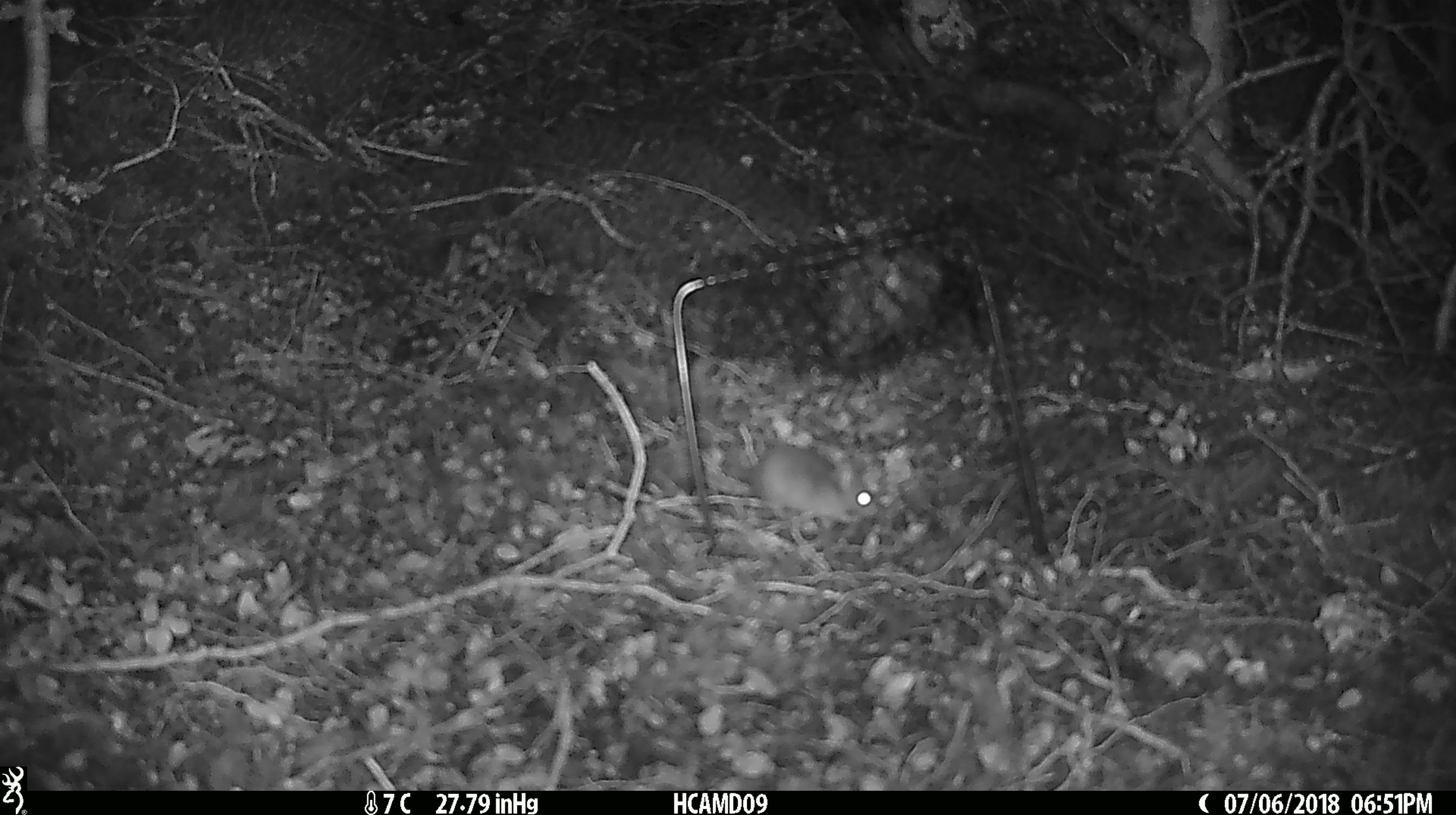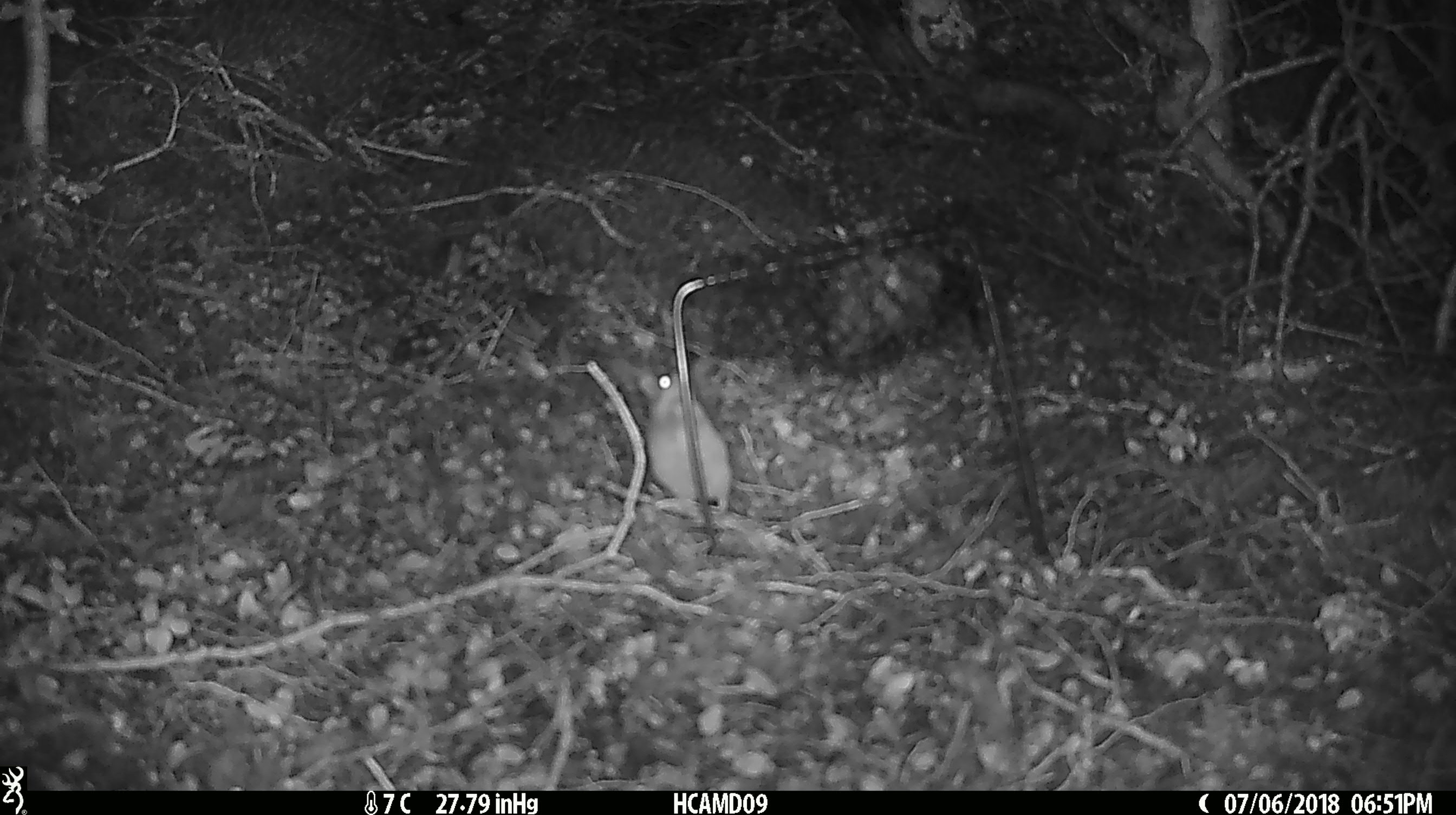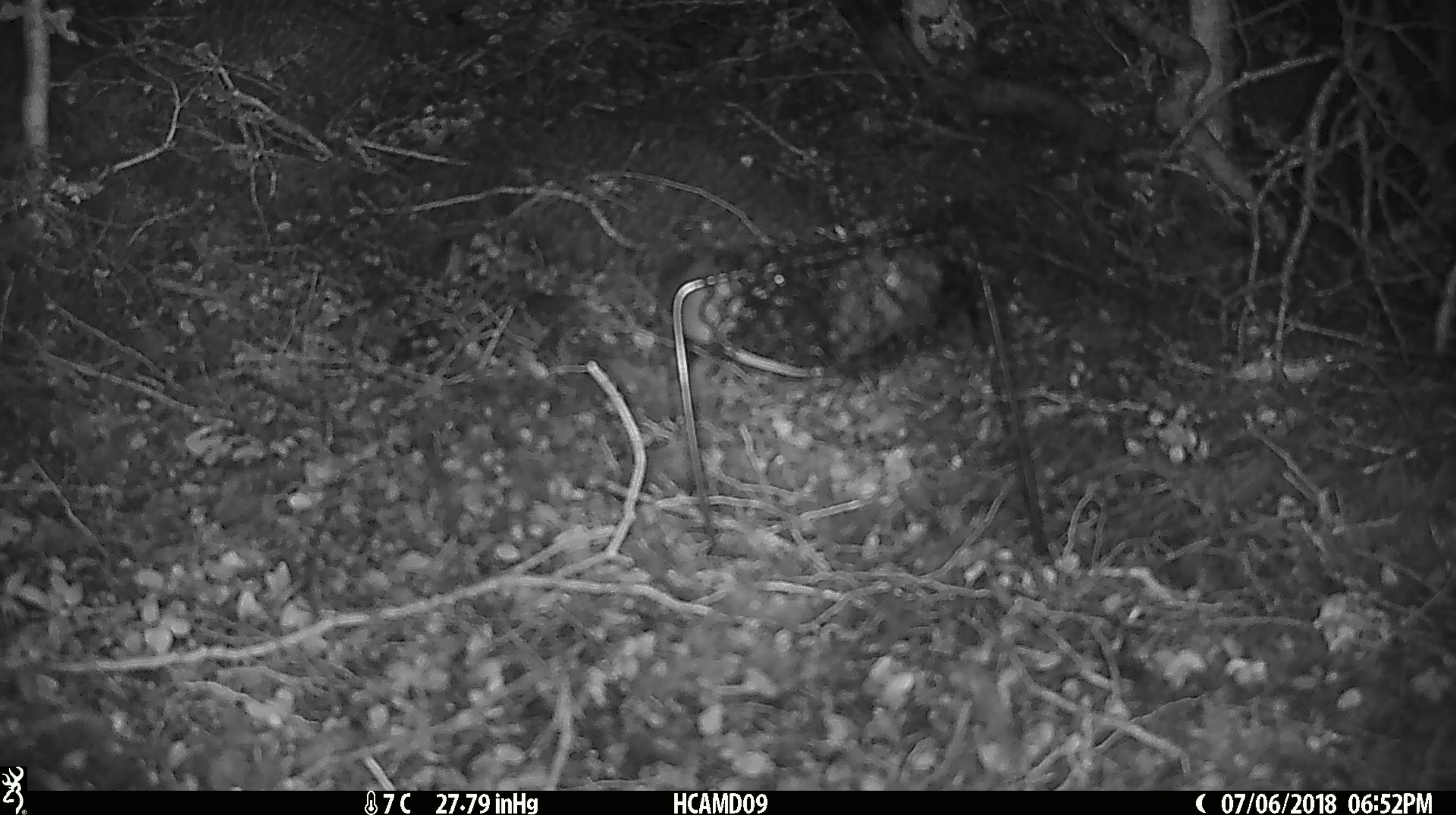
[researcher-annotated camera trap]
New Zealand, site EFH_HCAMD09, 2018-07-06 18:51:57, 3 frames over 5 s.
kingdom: Animalia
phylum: Chordata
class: Mammalia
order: Rodentia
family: Muridae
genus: Mus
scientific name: Mus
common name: mouse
Mouse (Mus).